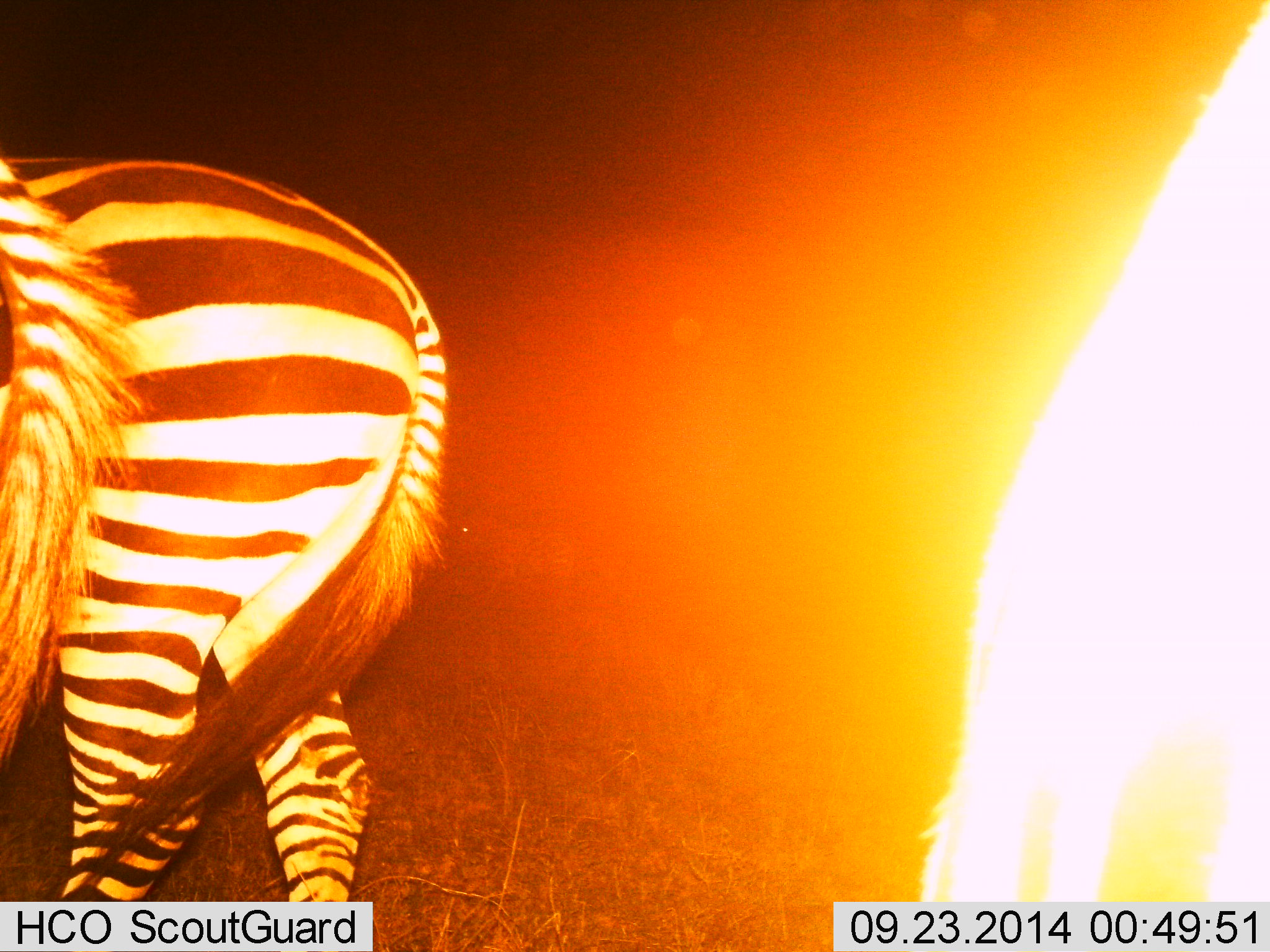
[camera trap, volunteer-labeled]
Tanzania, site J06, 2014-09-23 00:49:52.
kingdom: Animalia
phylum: Chordata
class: Mammalia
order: Perissodactyla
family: Equidae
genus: Equus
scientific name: Equus quagga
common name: plains zebra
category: zebra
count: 3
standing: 70%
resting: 0%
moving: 40%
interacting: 0%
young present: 0%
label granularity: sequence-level